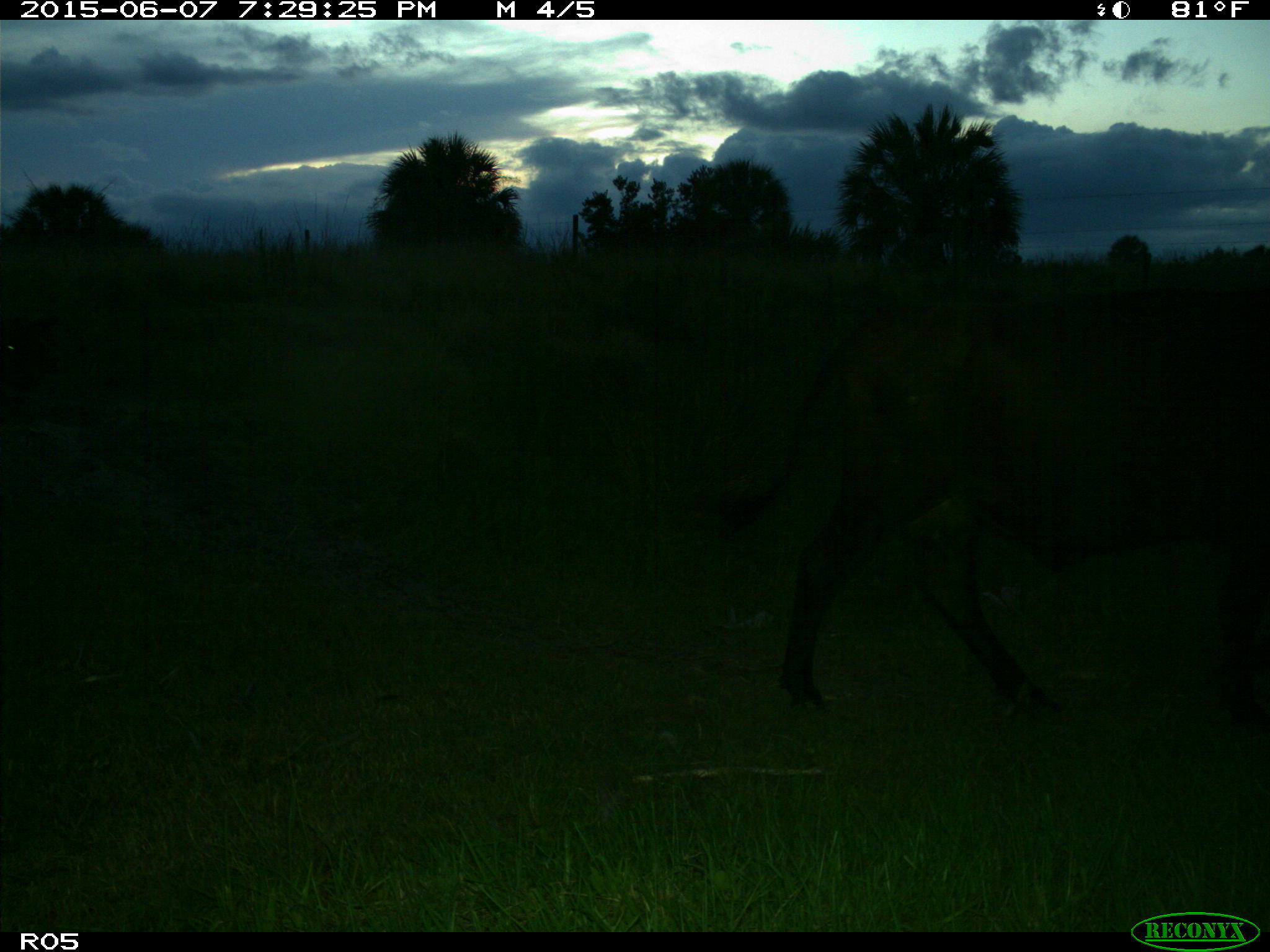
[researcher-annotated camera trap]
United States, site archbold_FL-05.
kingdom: Animalia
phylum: Chordata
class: Mammalia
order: Artiodactyla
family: Bovidae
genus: Bos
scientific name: Bos taurus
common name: domestic cow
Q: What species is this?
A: Bos taurus (domestic cow).